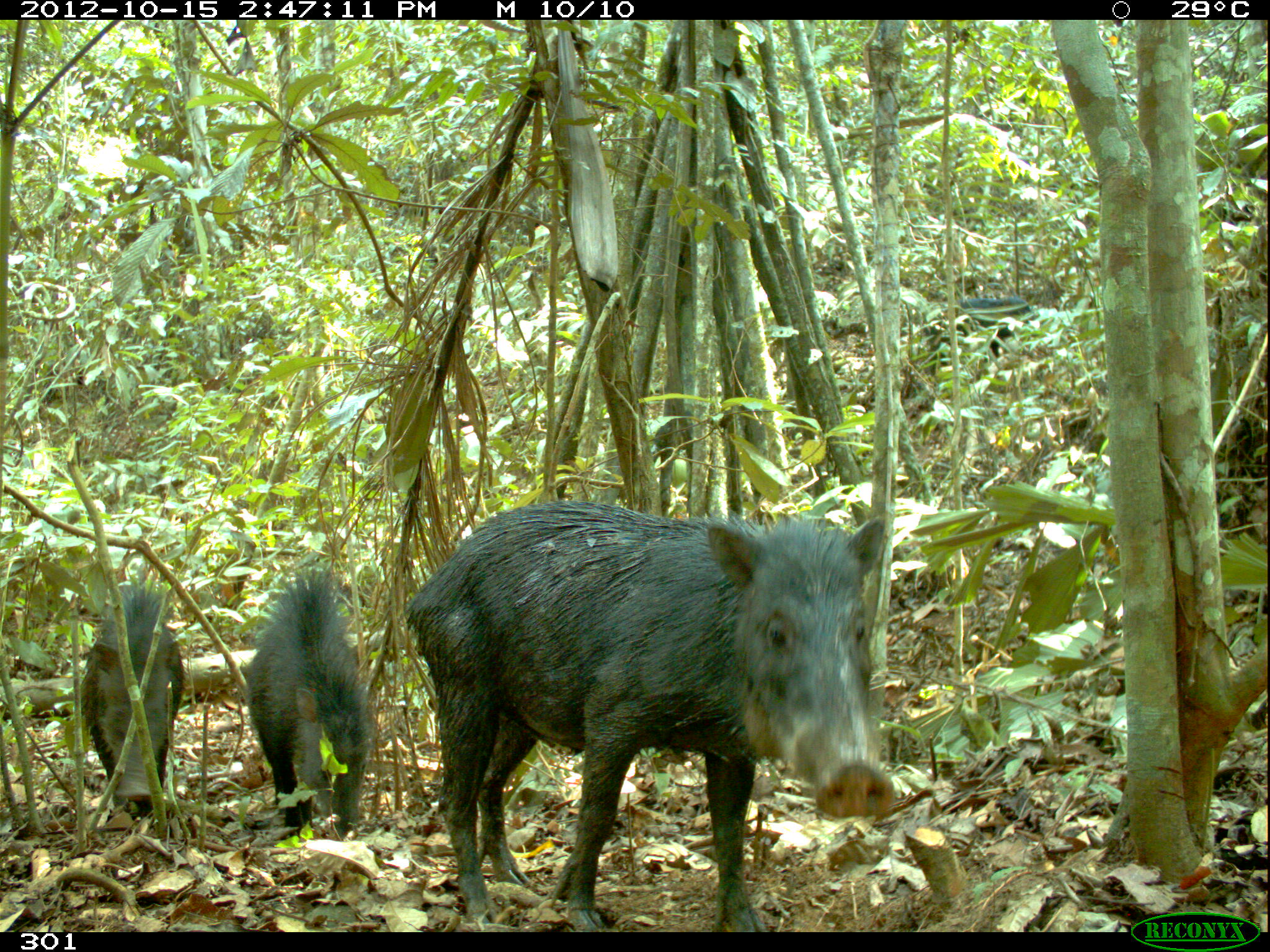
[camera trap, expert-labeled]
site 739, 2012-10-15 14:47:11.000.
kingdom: Animalia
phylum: Chordata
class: Mammalia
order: Artiodactyla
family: Tayassuidae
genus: Tayassu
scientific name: Tayassu pecari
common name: white-lipped peccary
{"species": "Tayassu pecari (white-lipped peccary)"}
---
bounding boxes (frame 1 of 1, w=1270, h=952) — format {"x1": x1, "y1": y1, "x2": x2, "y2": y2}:
tayassu pecari: {"x1": 399, "y1": 498, "x2": 897, "y2": 932}; {"x1": 243, "y1": 554, "x2": 378, "y2": 836}; {"x1": 78, "y1": 567, "x2": 189, "y2": 816}; {"x1": 923, "y1": 282, "x2": 1032, "y2": 376}